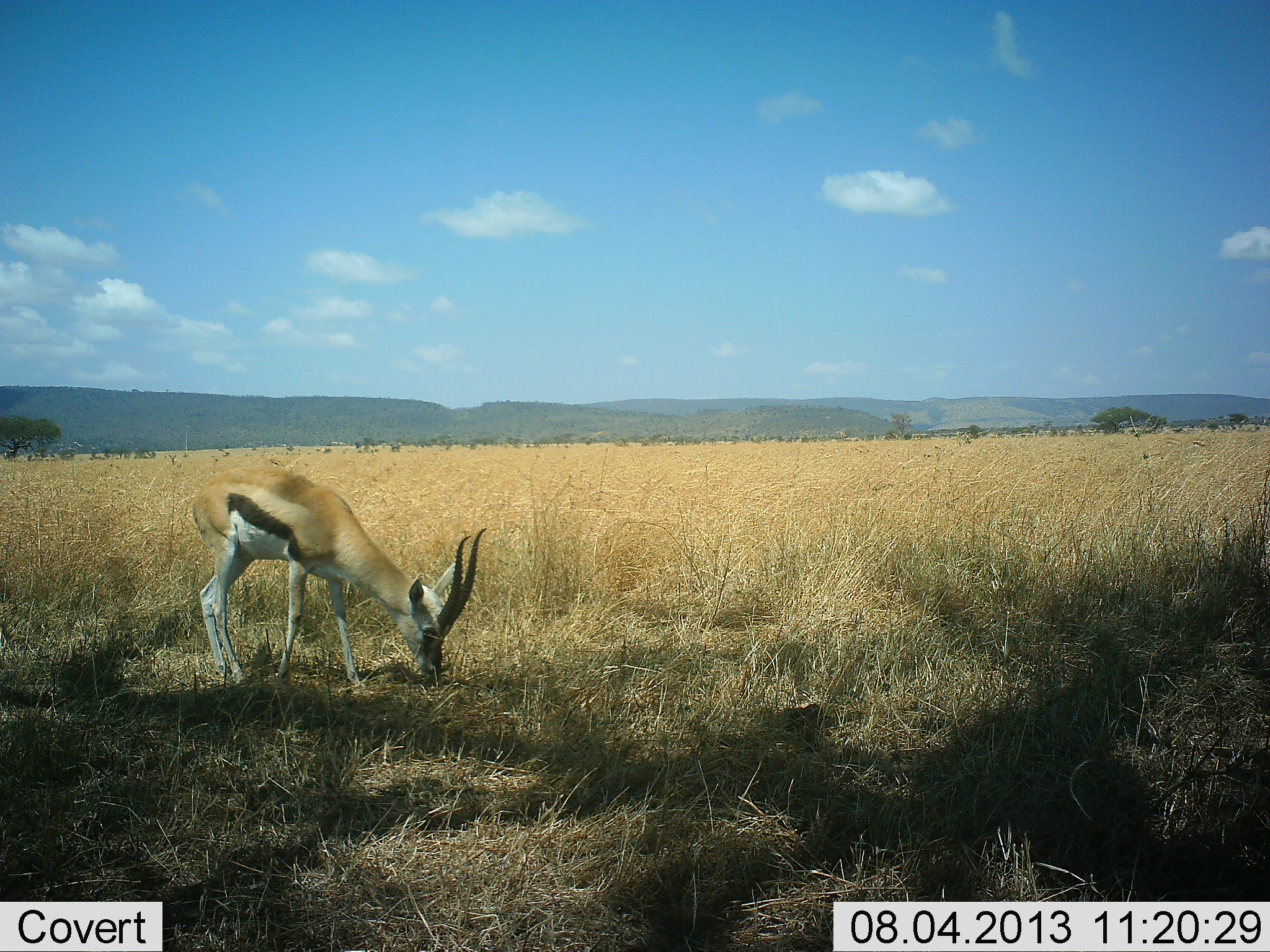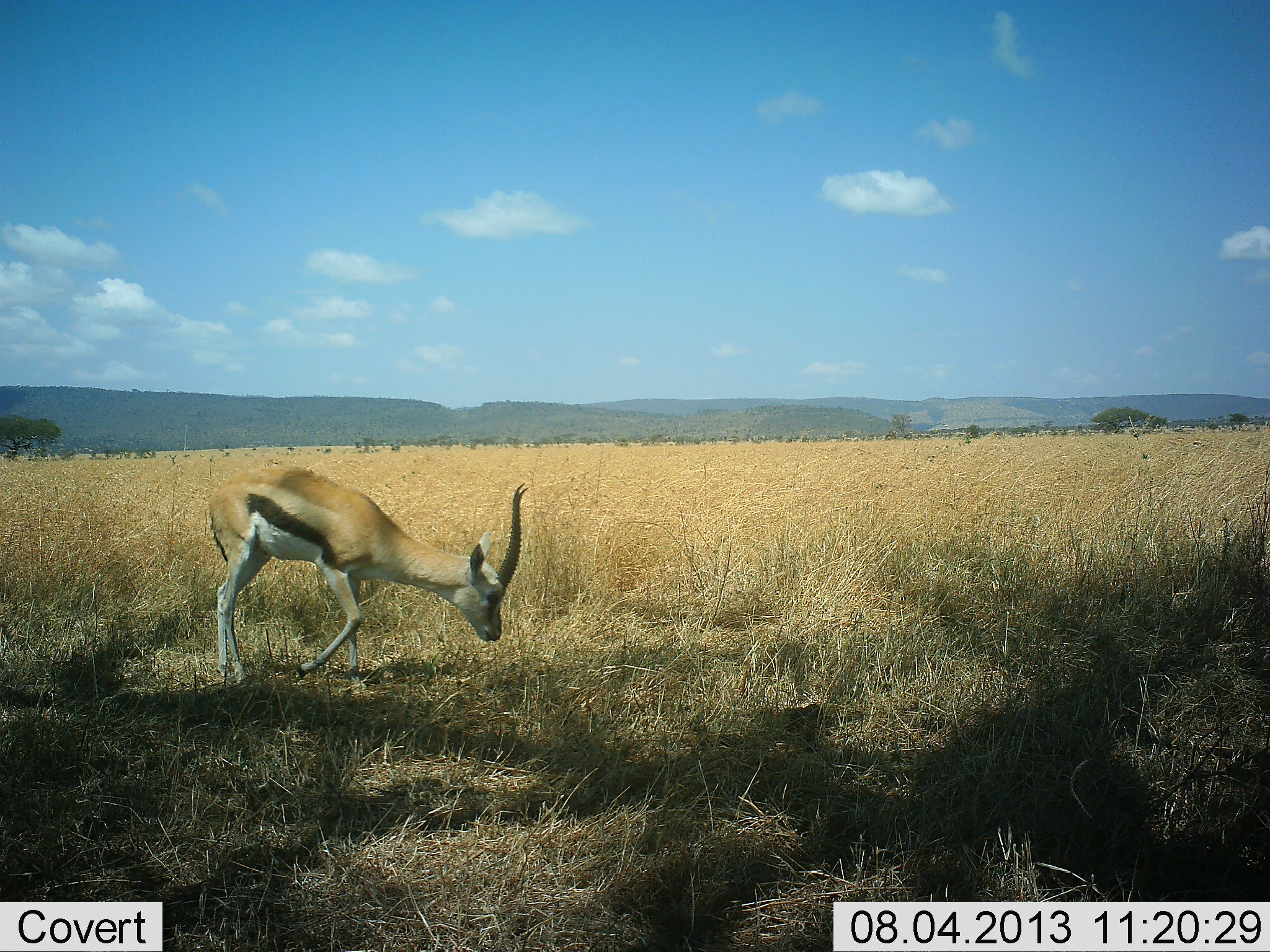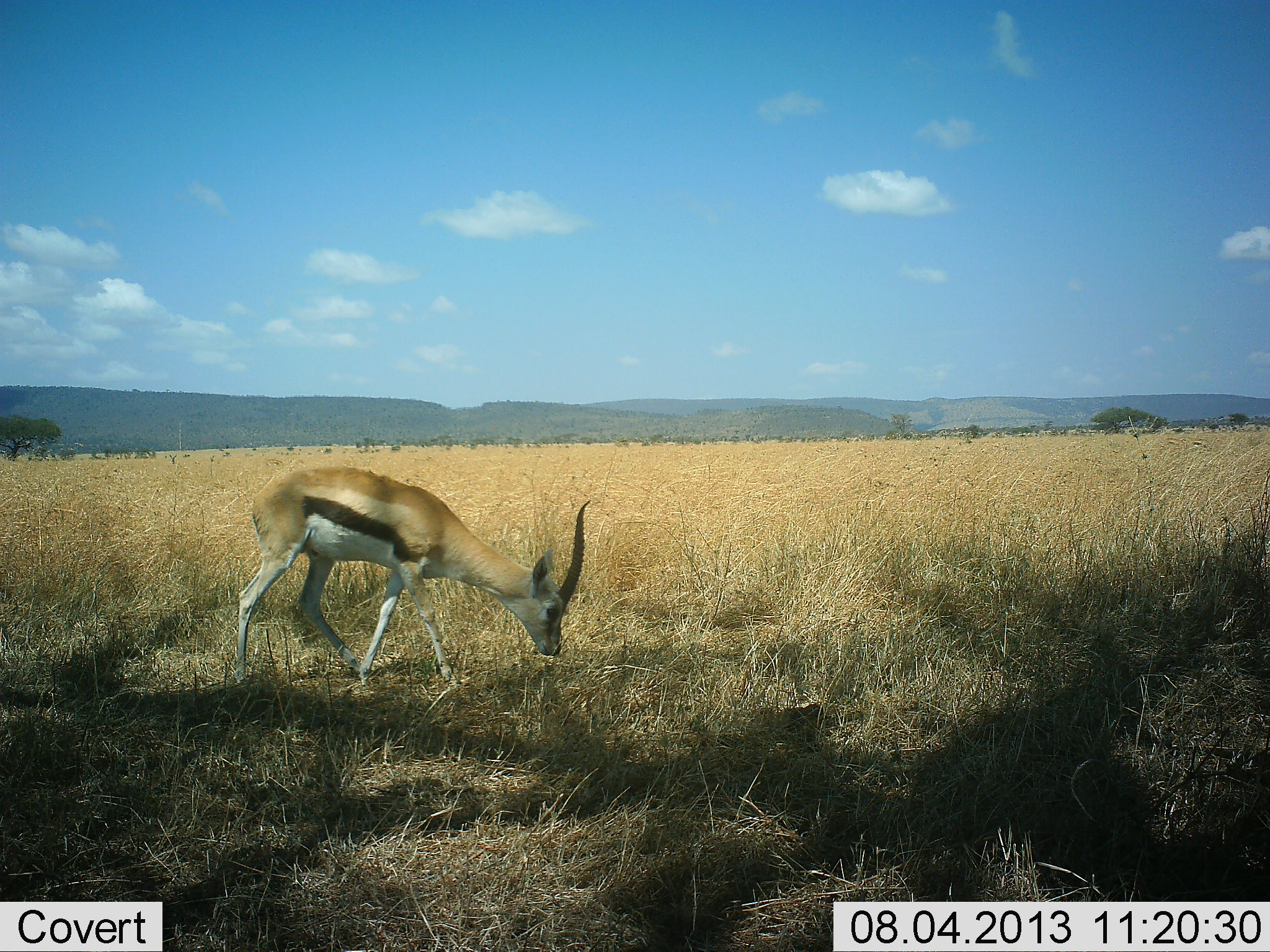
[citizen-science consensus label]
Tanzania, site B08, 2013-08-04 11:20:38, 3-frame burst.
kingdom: Animalia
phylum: Chordata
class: Mammalia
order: Artiodactyla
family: Bovidae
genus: Eudorcas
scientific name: Eudorcas thomsonii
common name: thomson's gazelle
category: gazellethomsons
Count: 1.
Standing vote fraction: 17%.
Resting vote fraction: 0%.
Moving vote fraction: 50%.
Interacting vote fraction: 0%.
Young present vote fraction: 0%.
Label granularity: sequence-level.